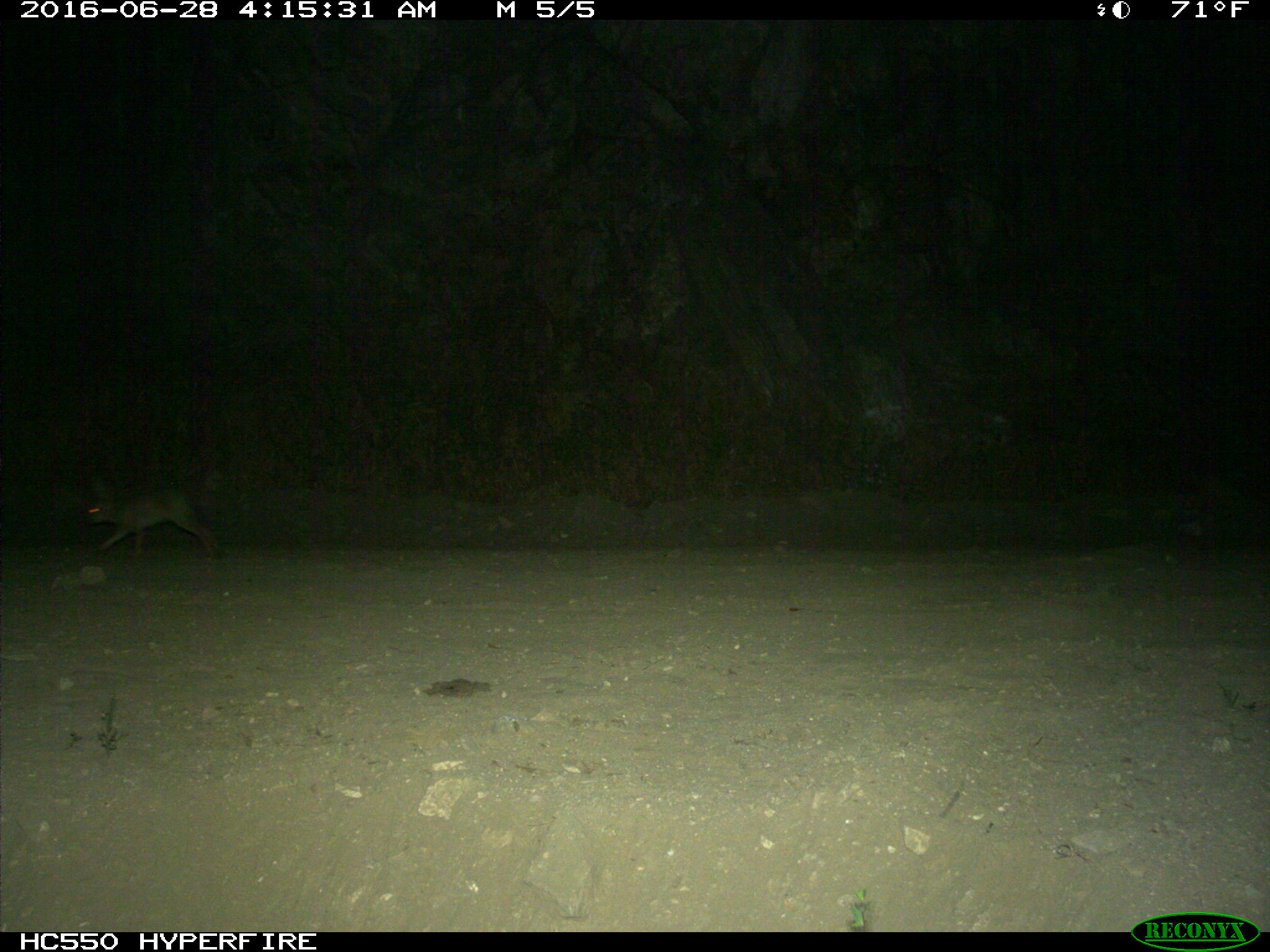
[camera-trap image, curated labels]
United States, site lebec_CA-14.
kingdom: Animalia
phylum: Chordata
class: Mammalia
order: Lagomorpha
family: Leporidae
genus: Lepus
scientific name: Lepus californicus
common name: black-tailed jackrabbit